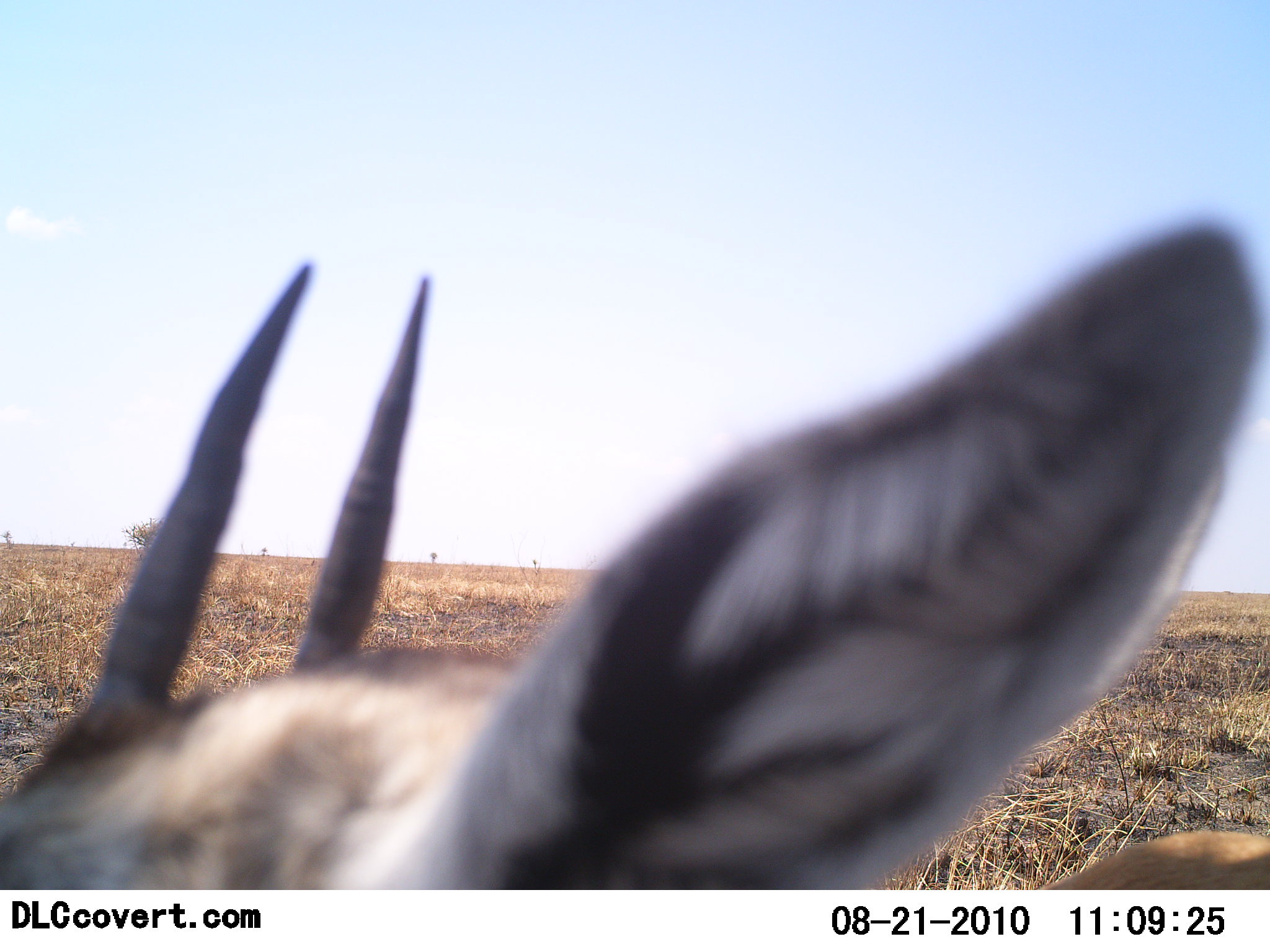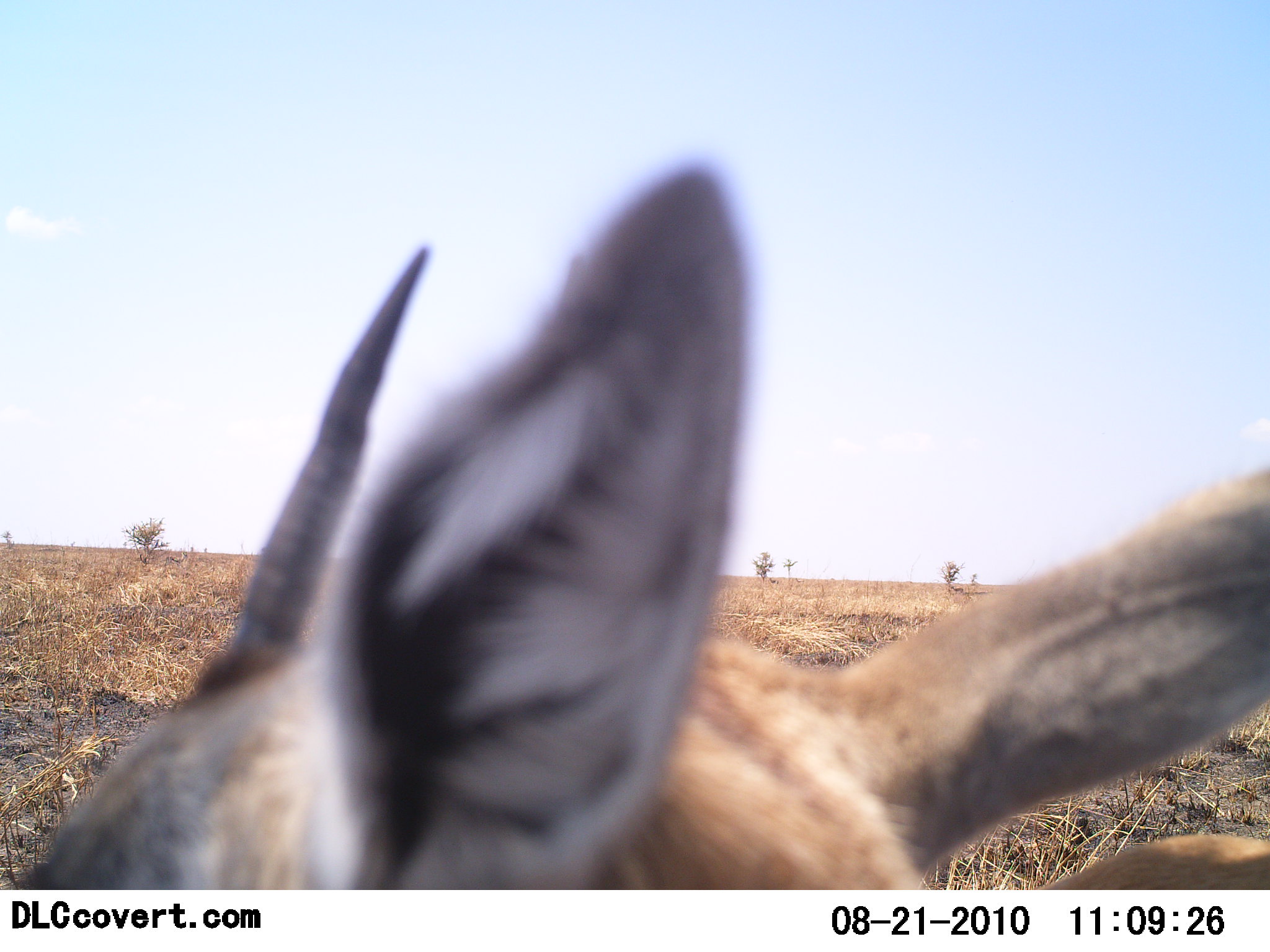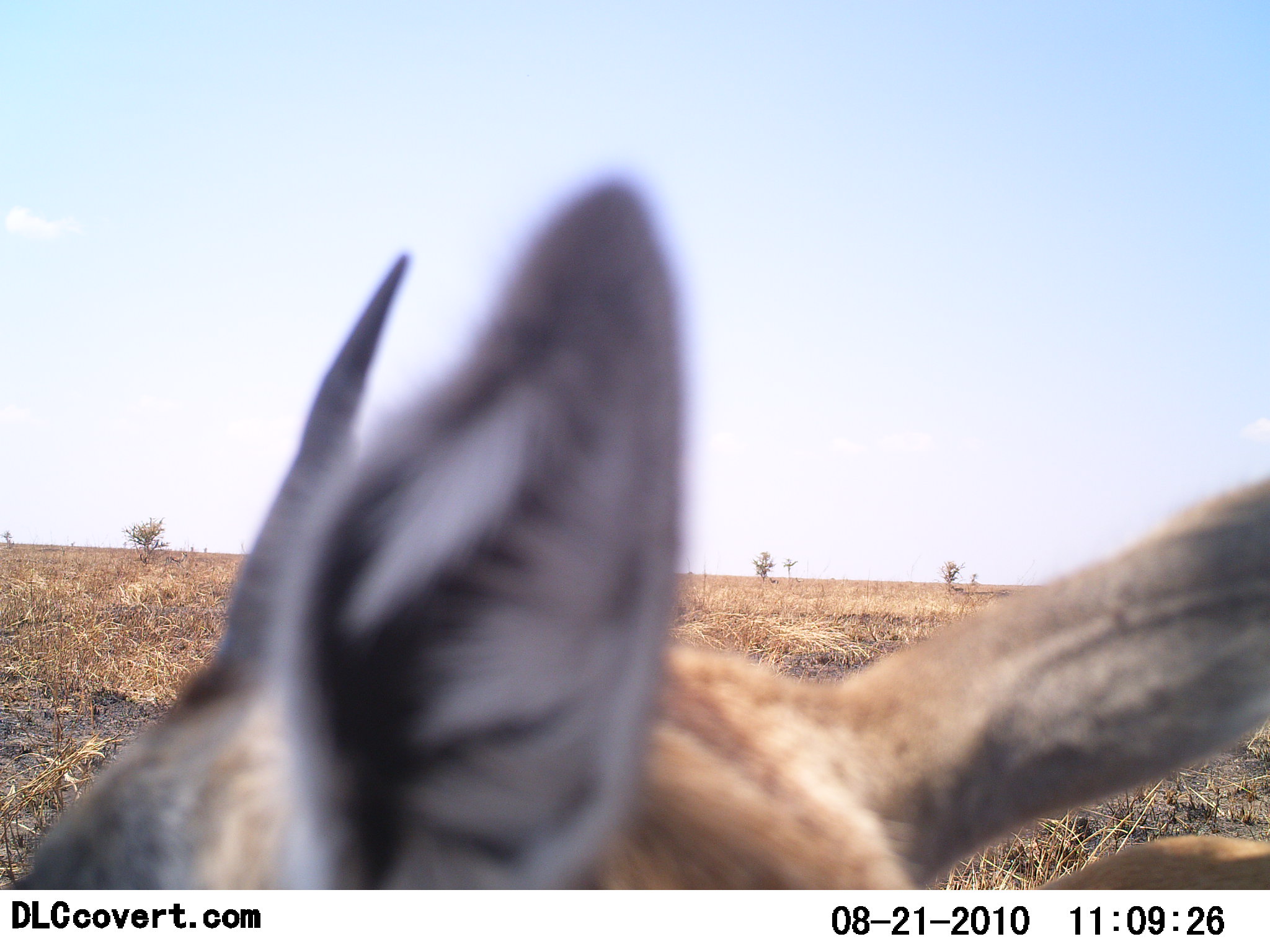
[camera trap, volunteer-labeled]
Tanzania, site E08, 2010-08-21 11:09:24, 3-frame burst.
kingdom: Animalia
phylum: Chordata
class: Mammalia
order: Artiodactyla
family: Bovidae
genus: Eudorcas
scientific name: Eudorcas thomsonii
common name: thomson's gazelle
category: gazellethomsons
Gazellethomsons (thomson's gazelle) (Eudorcas thomsonii), count 1. Behavior (volunteer vote fractions): standing 70%, resting 30%, moving 0%, interacting 0%. Young present (vote fraction): 0%. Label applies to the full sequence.